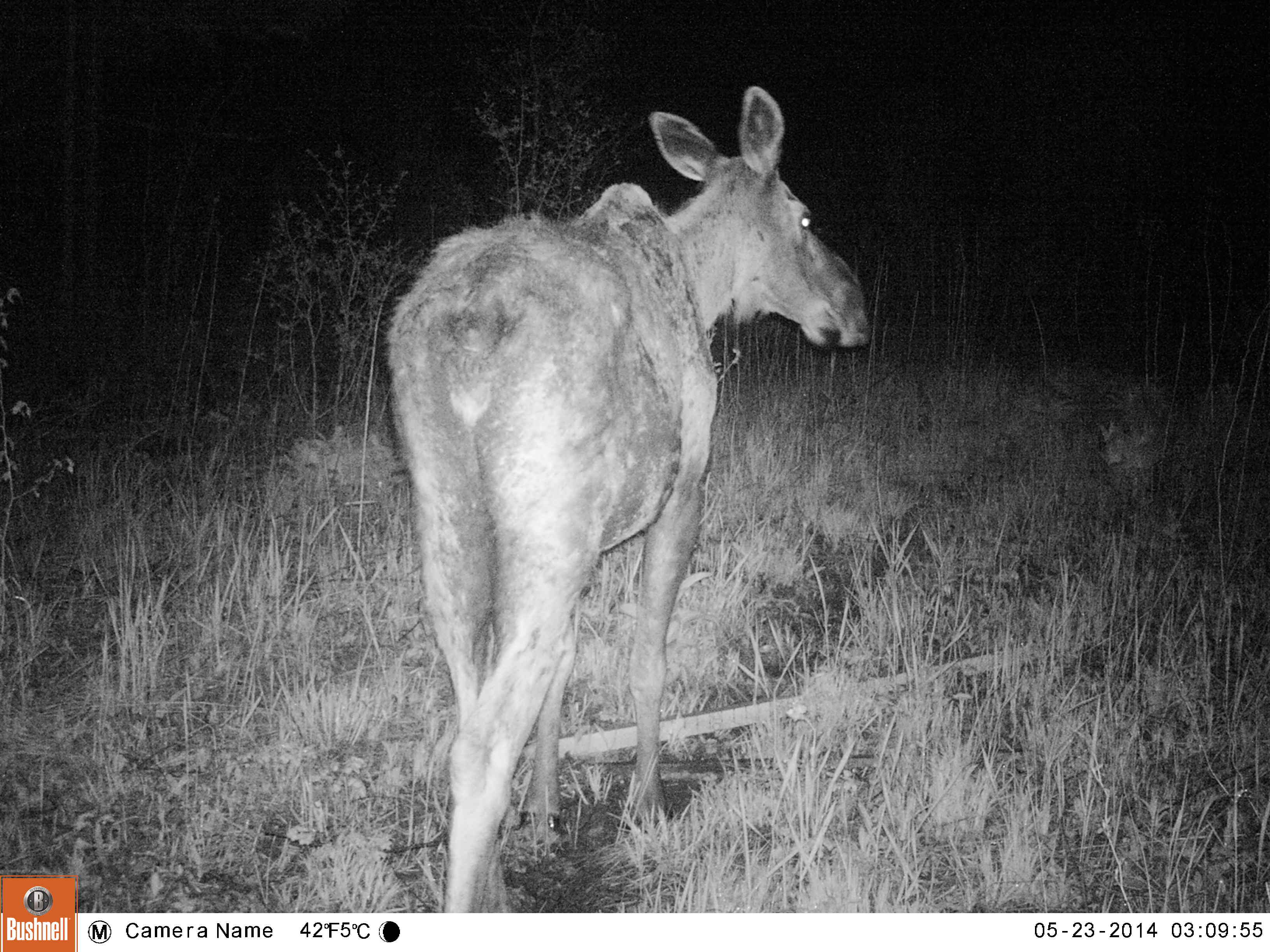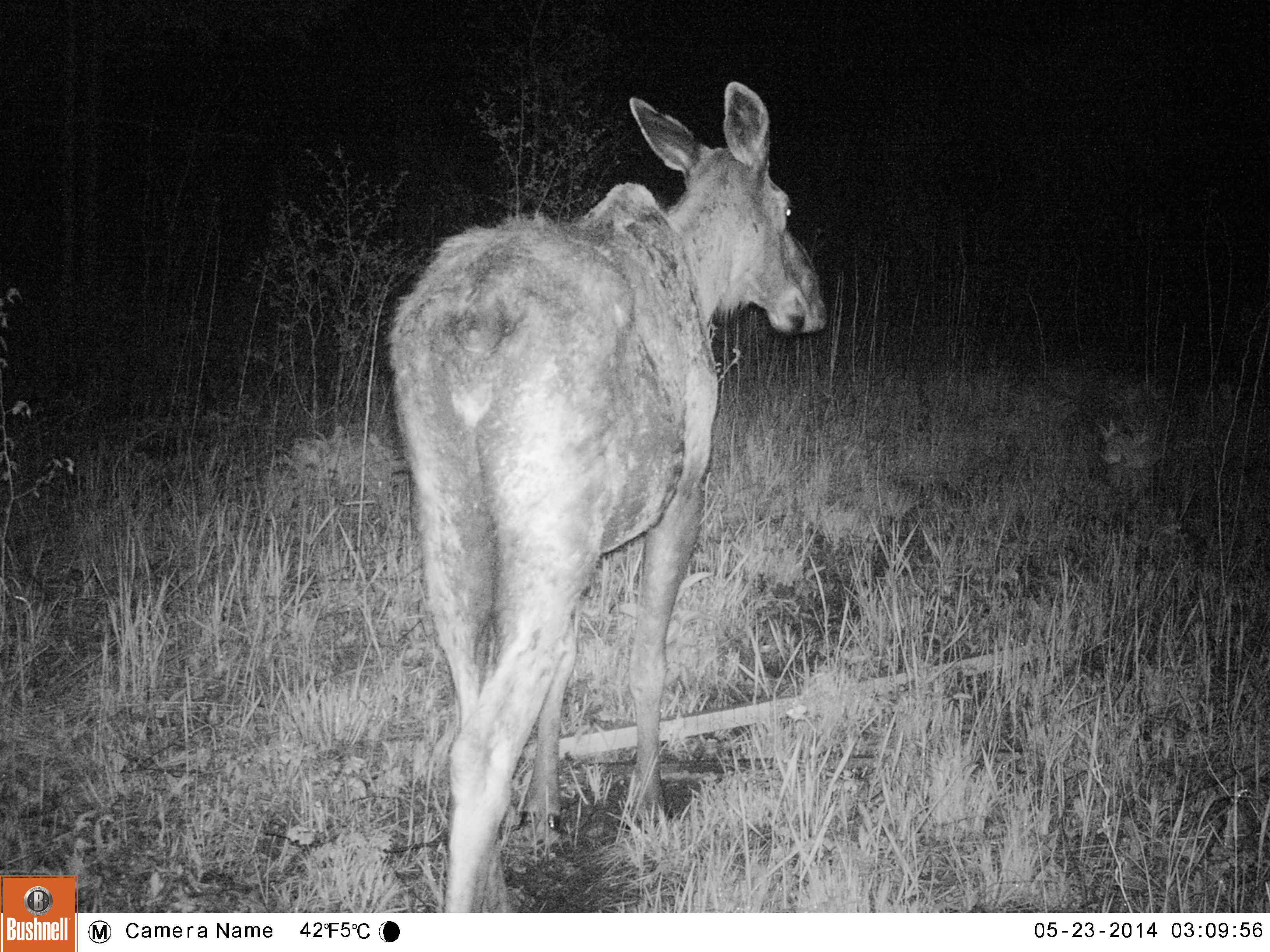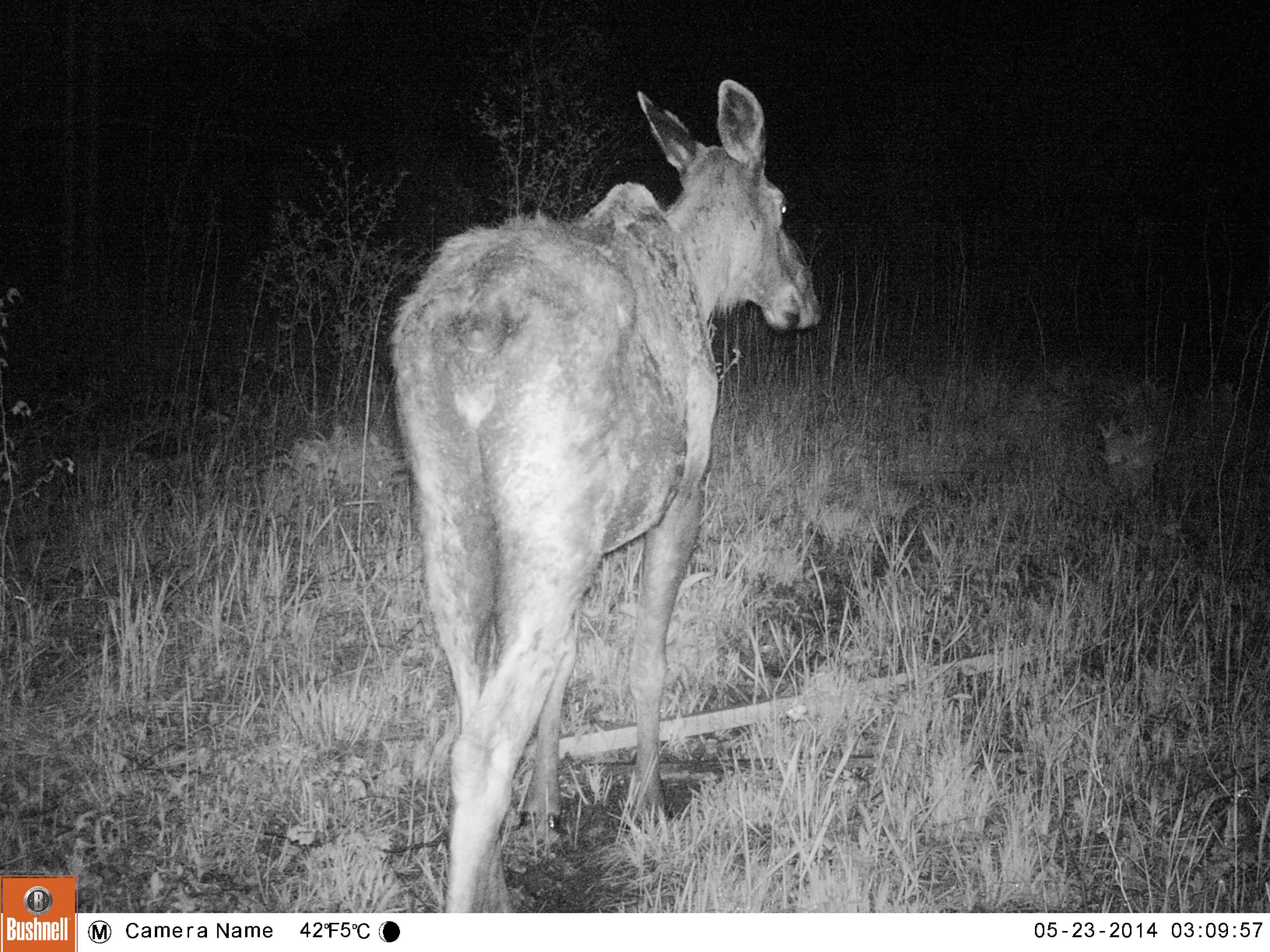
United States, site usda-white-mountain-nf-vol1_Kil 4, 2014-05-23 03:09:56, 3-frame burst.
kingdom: Animalia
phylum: Chordata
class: Mammalia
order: Artiodactyla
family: Cervidae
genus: Alces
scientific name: Alces alces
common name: moose